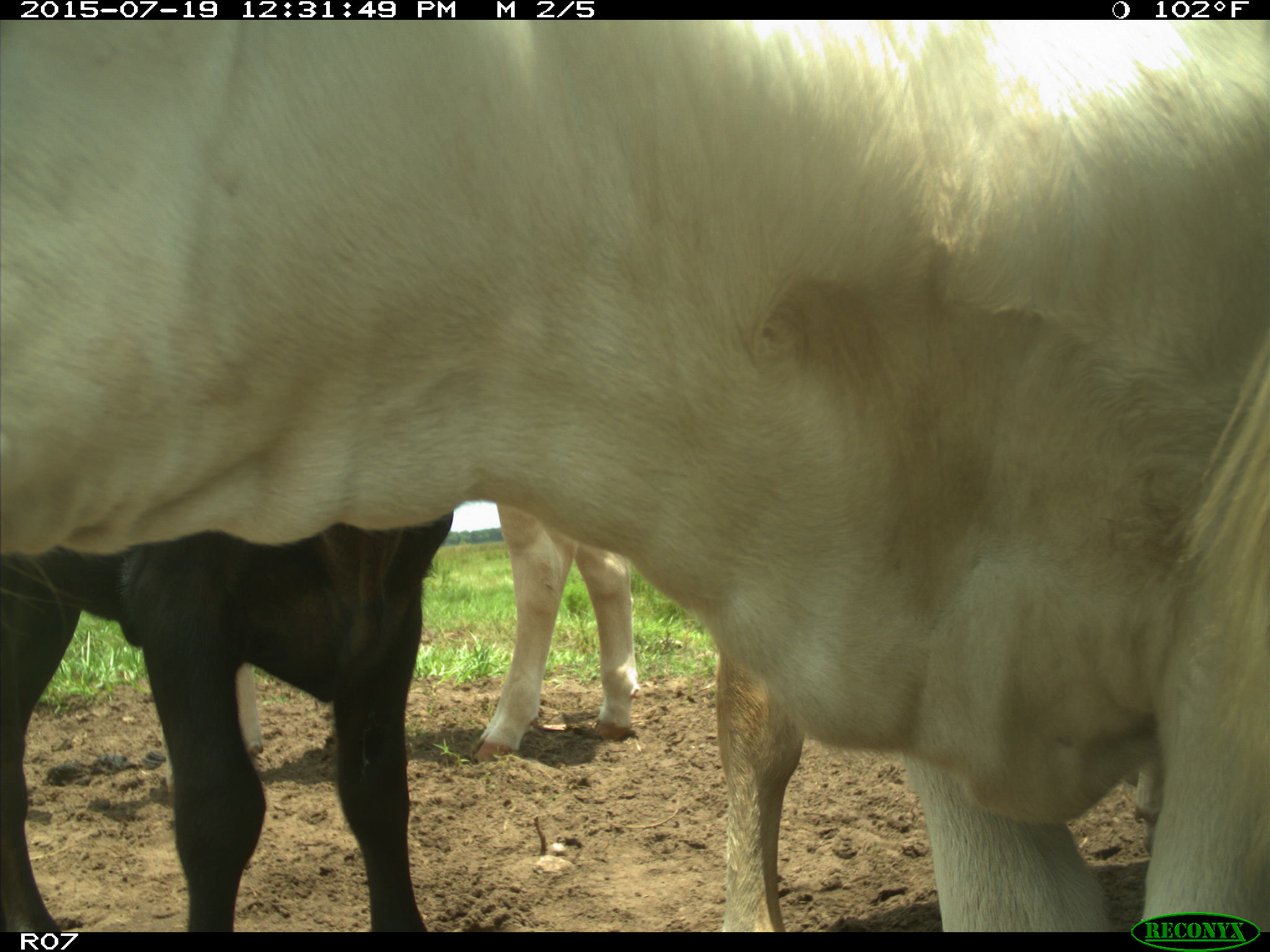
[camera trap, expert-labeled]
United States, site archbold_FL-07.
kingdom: Animalia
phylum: Chordata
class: Mammalia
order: Artiodactyla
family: Bovidae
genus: Bos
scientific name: Bos taurus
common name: domestic cow